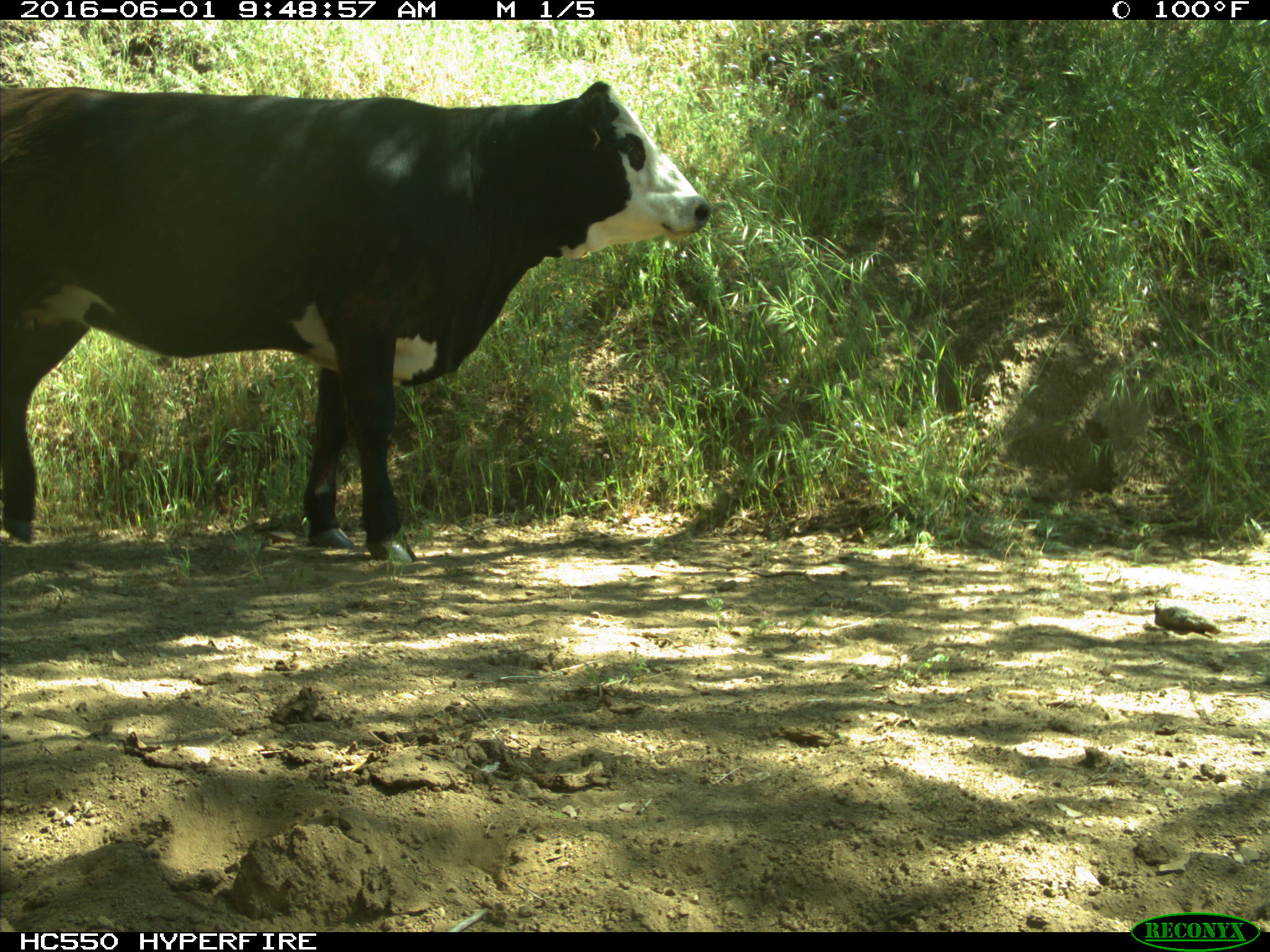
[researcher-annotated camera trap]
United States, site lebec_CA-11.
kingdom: Animalia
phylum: Chordata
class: Mammalia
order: Artiodactyla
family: Bovidae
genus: Bos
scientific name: Bos taurus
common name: domestic cow